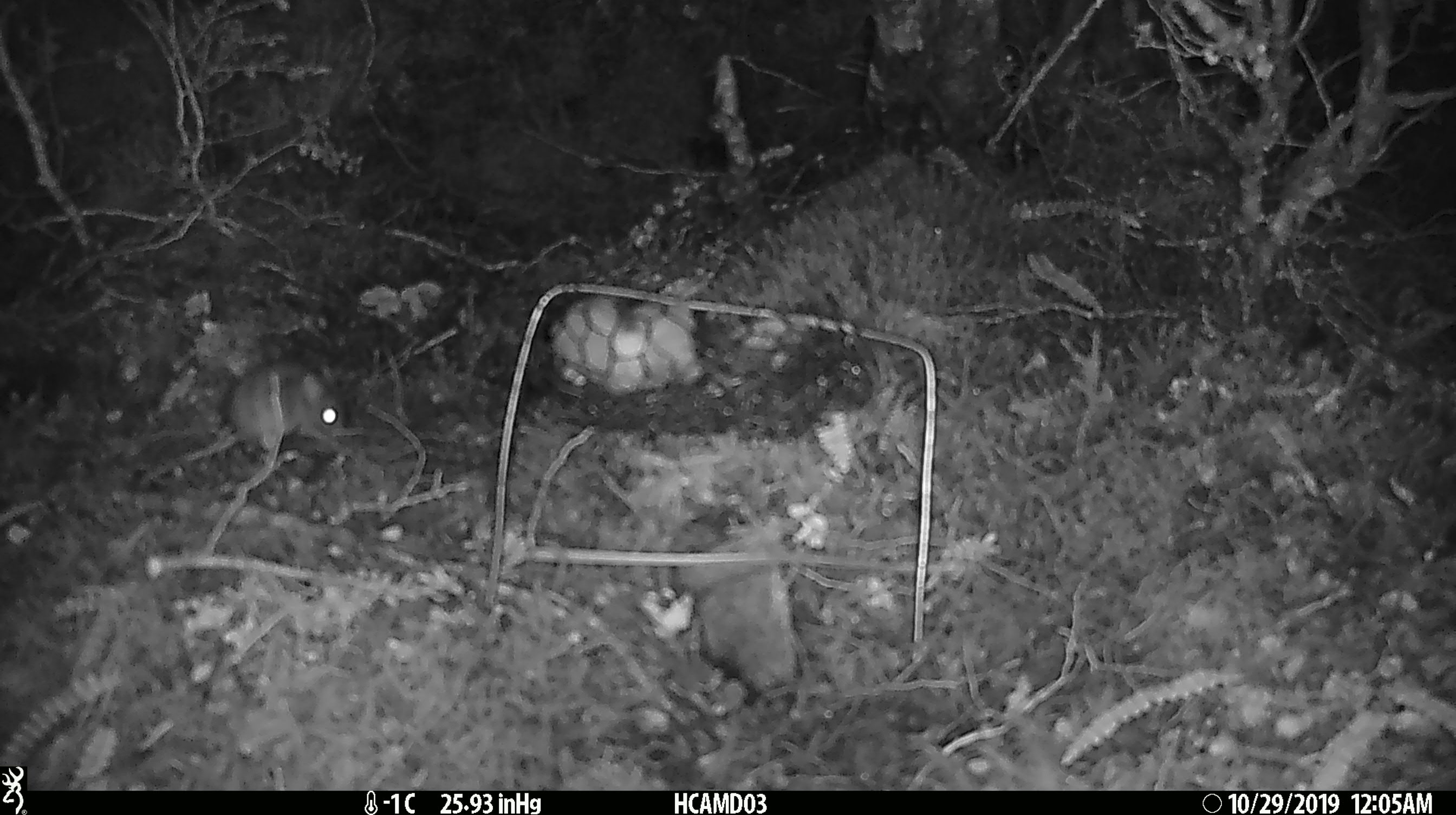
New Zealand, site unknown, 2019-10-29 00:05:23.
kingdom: Animalia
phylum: Chordata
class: Mammalia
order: Rodentia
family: Muridae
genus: Mus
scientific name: Mus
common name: mouse